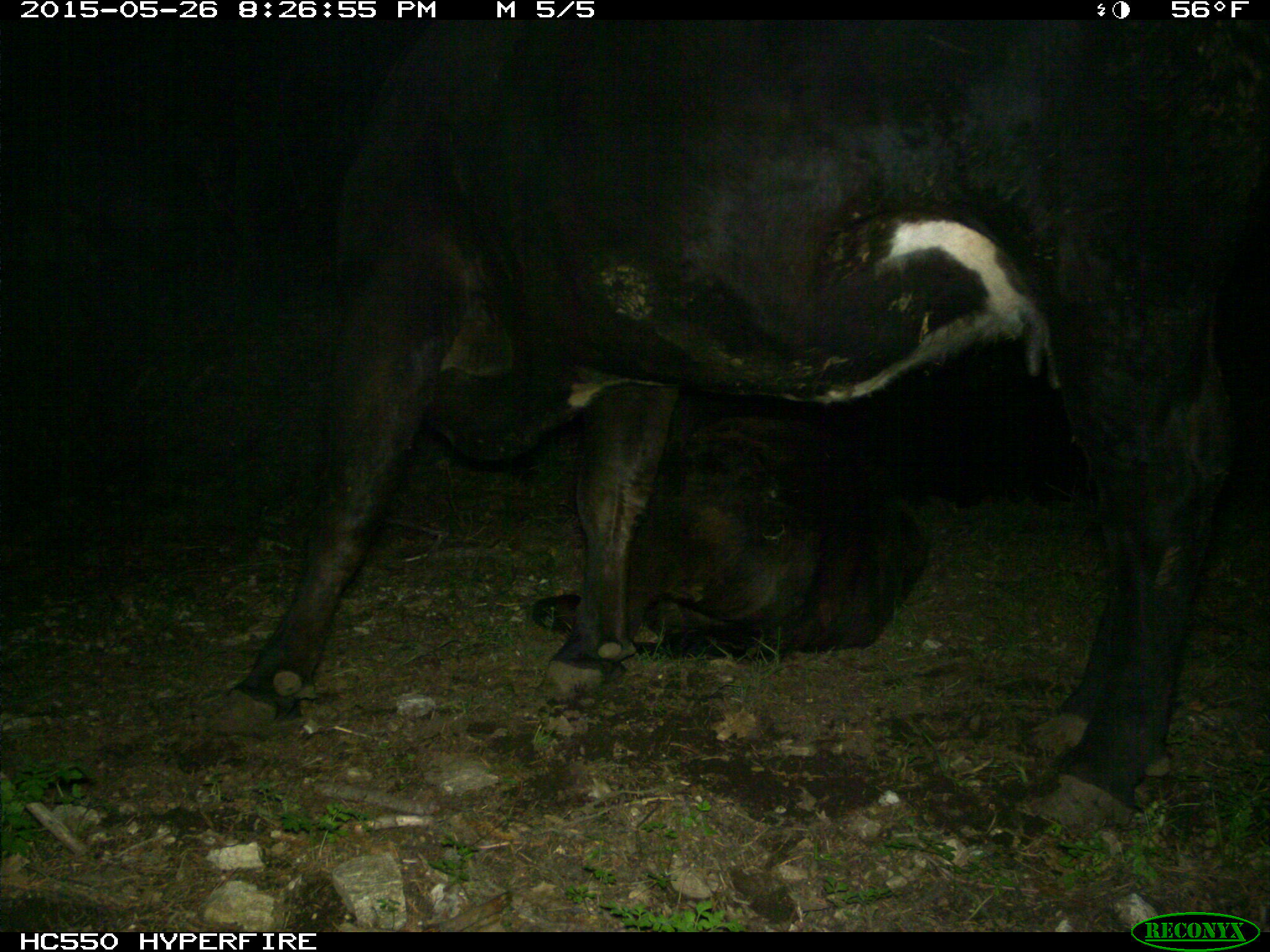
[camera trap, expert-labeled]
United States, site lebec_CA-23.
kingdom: Animalia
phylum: Chordata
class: Mammalia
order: Artiodactyla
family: Bovidae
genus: Bos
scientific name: Bos taurus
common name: domestic cow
Bos taurus (domestic cow).